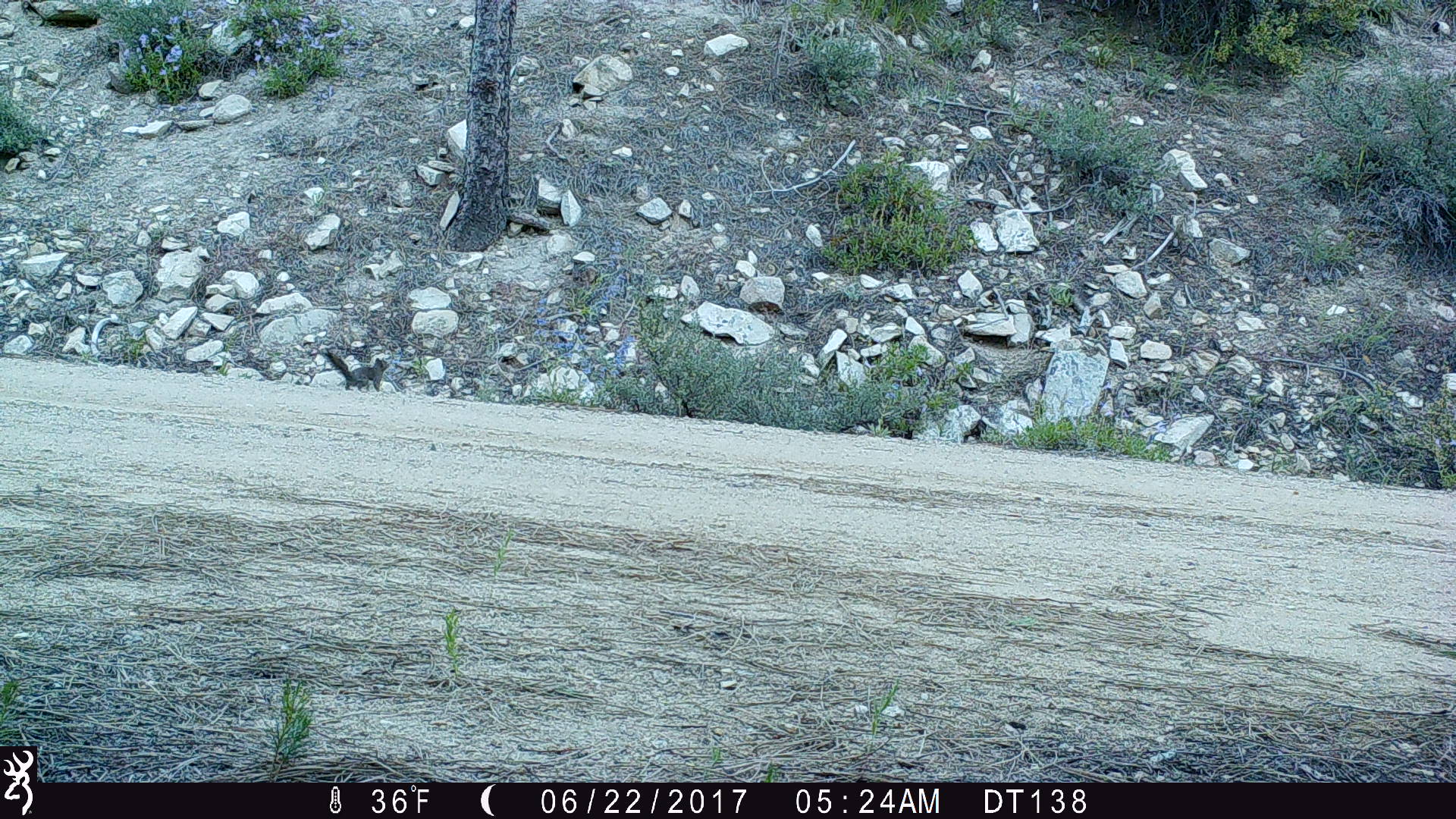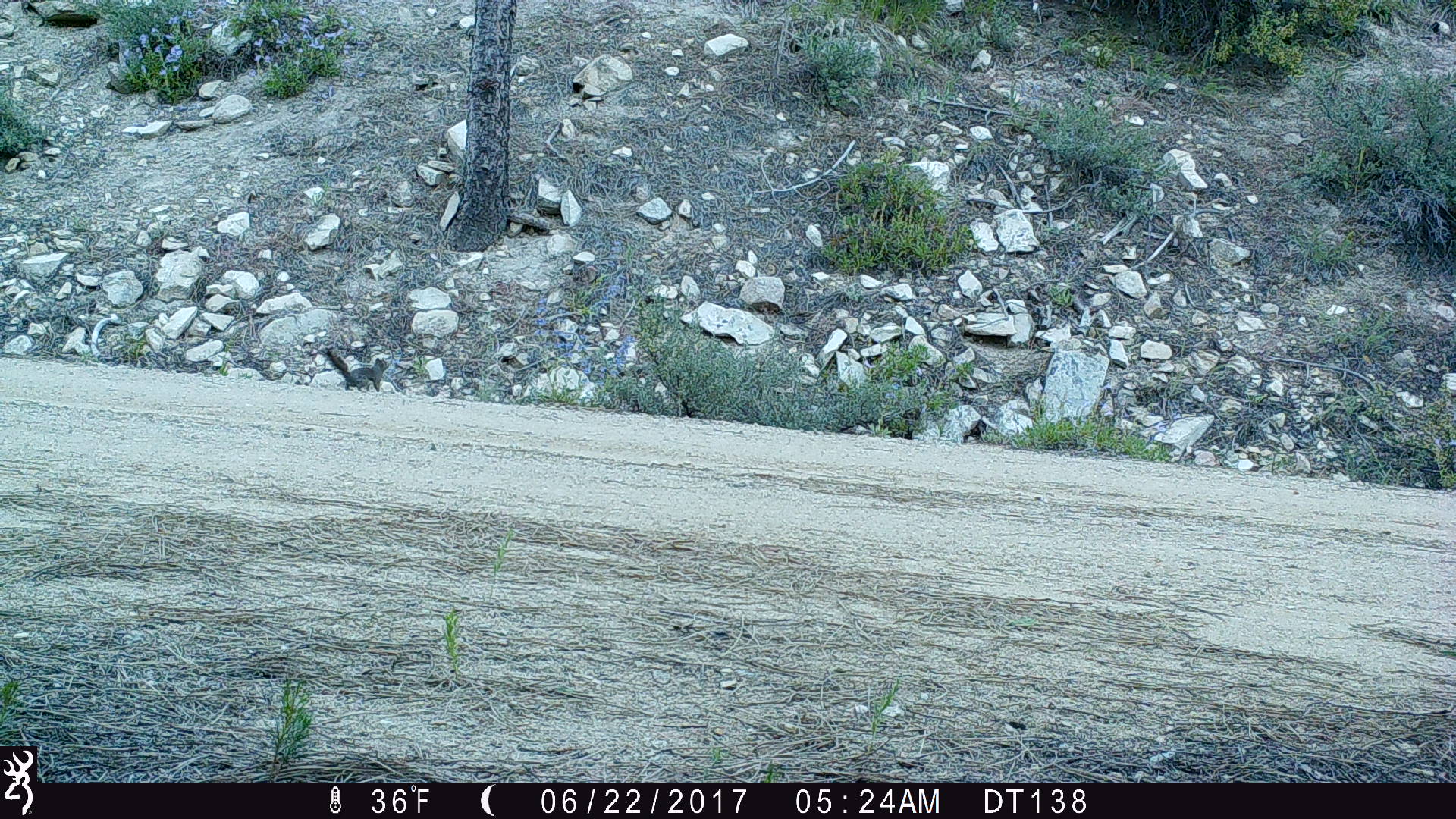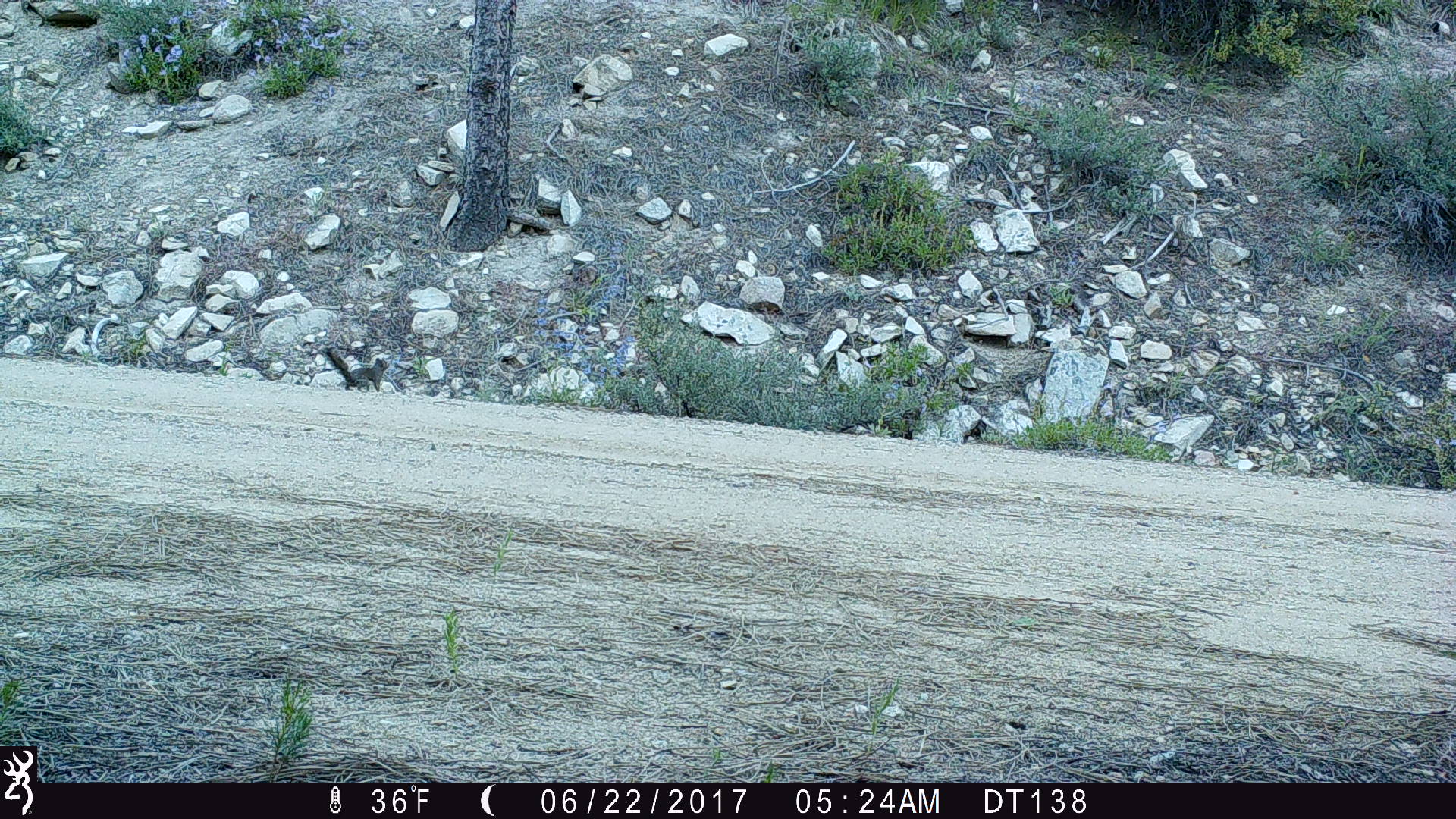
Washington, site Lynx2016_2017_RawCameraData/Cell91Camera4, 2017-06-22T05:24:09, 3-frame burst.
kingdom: Animalia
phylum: Chordata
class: Mammalia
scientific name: Mammalia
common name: small mammal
Small mammal (Mammalia). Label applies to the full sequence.